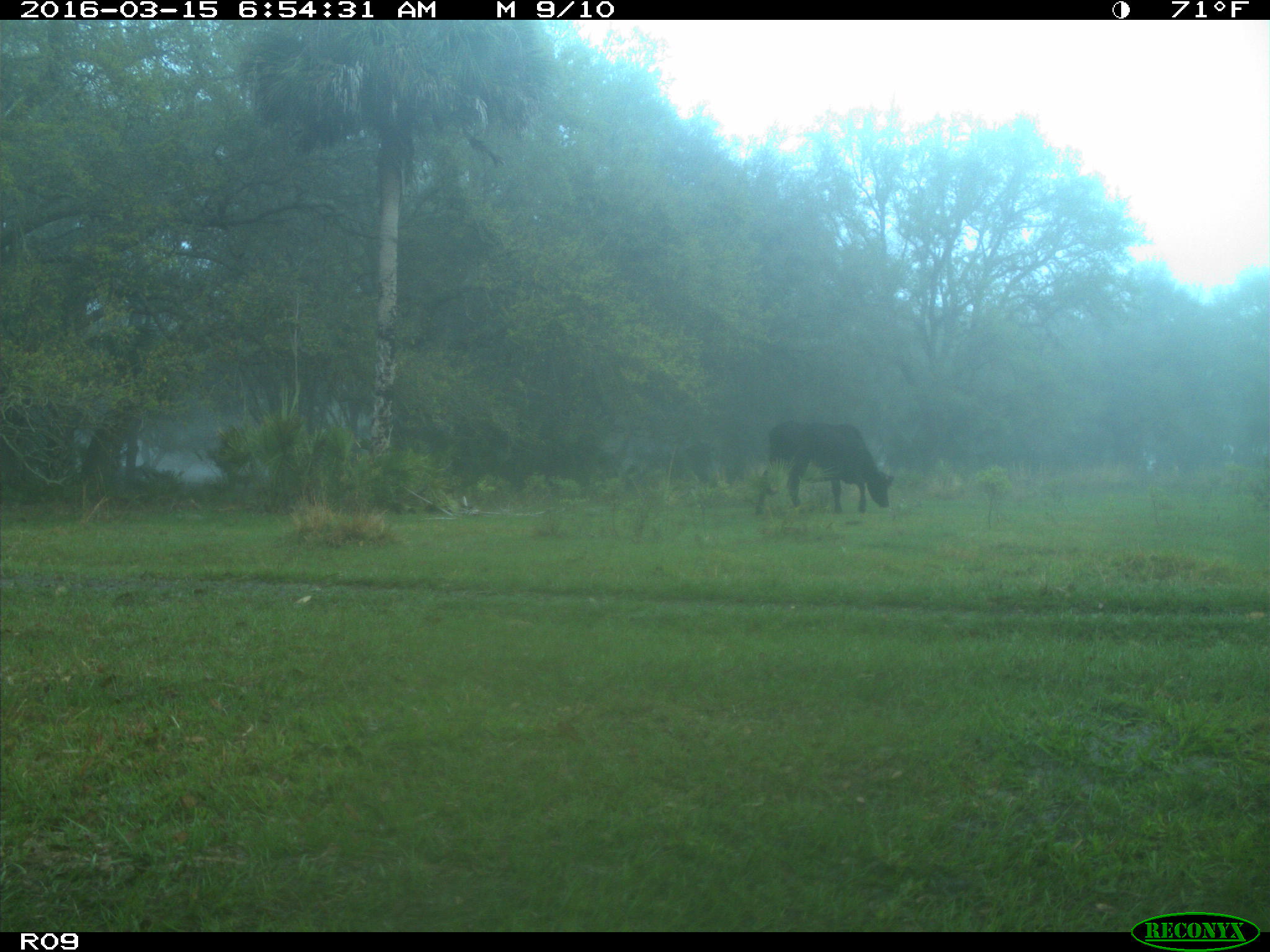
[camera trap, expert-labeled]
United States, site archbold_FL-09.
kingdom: Animalia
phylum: Chordata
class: Mammalia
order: Artiodactyla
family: Bovidae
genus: Bos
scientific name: Bos taurus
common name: domestic cow